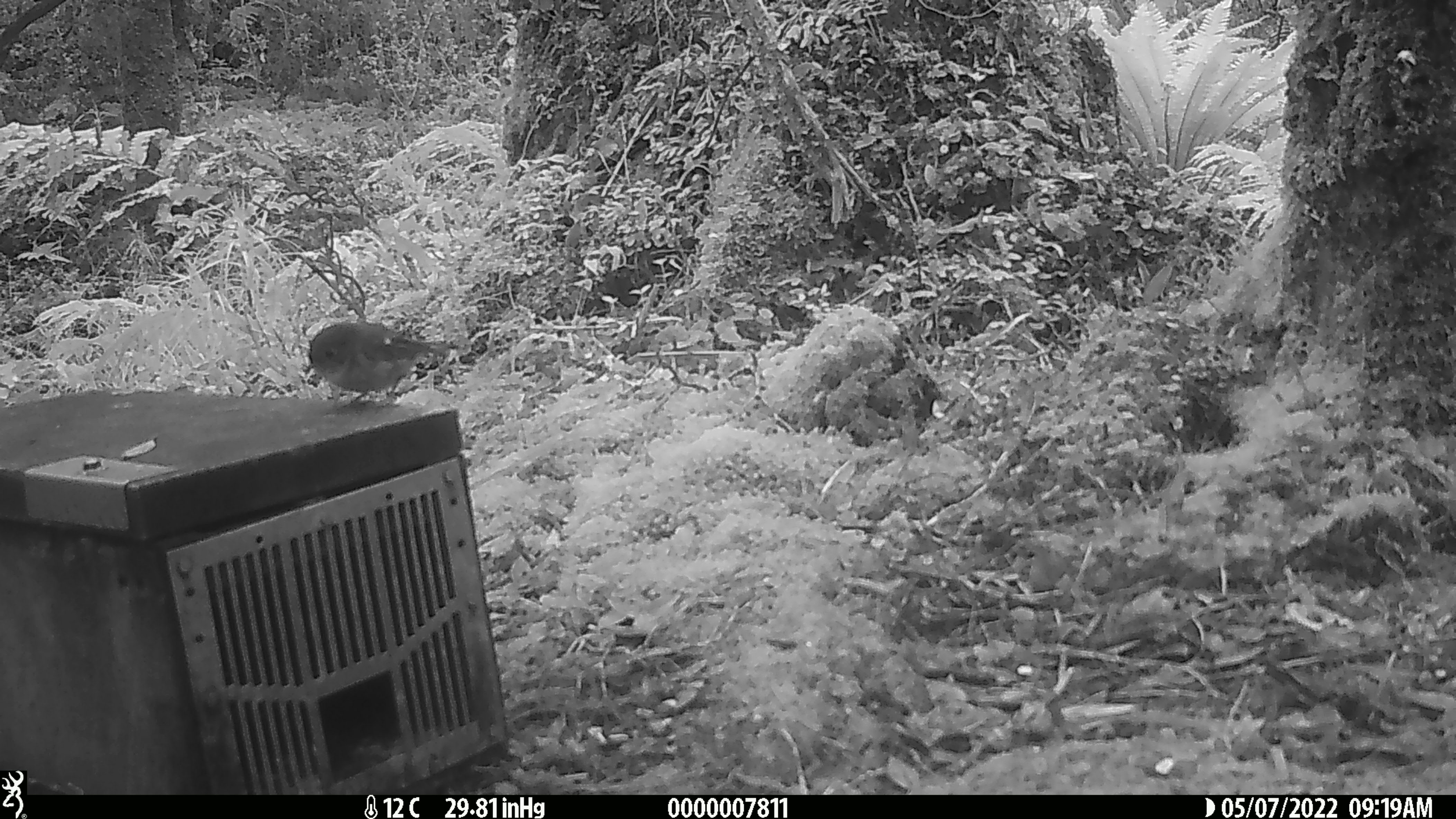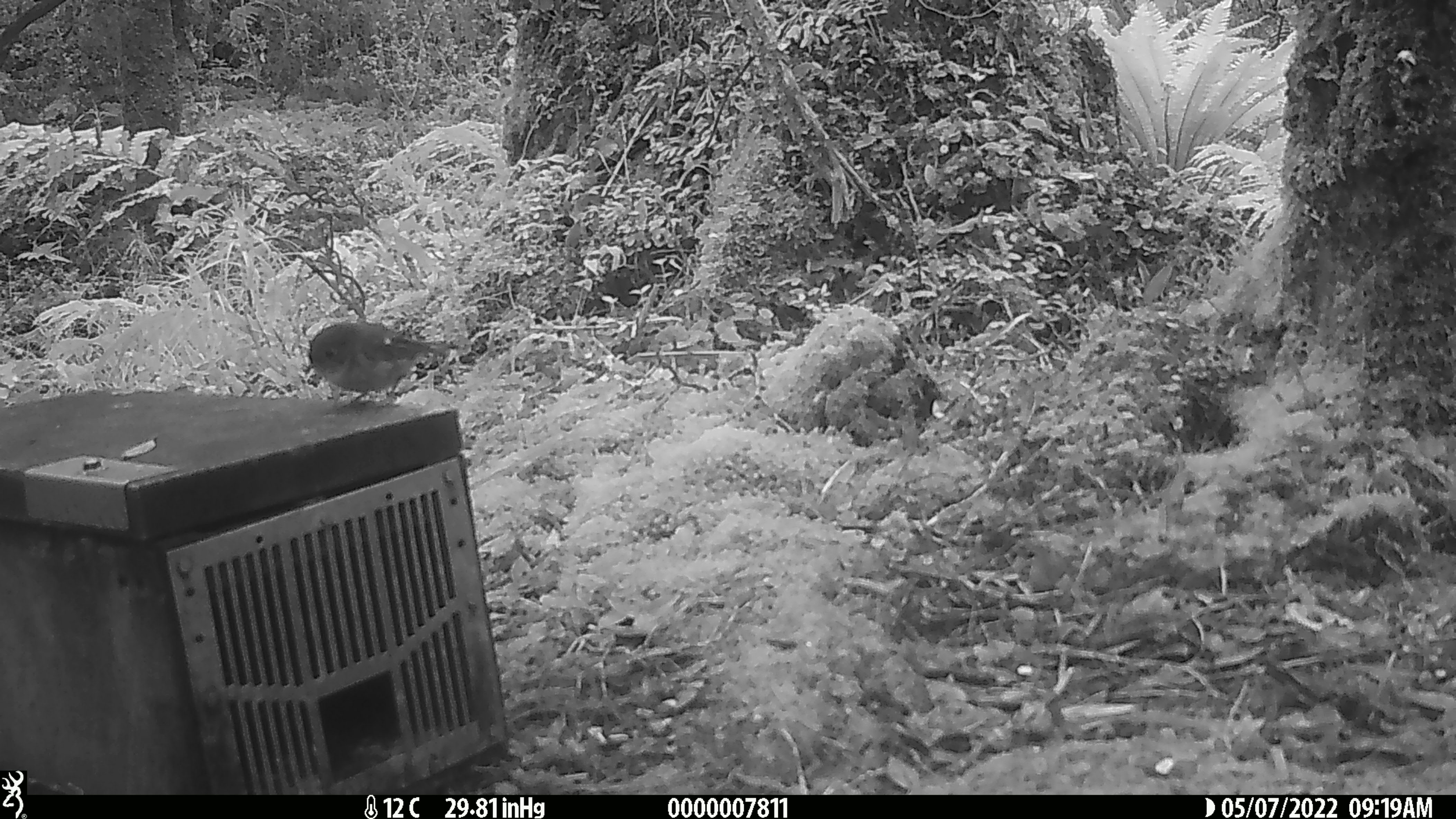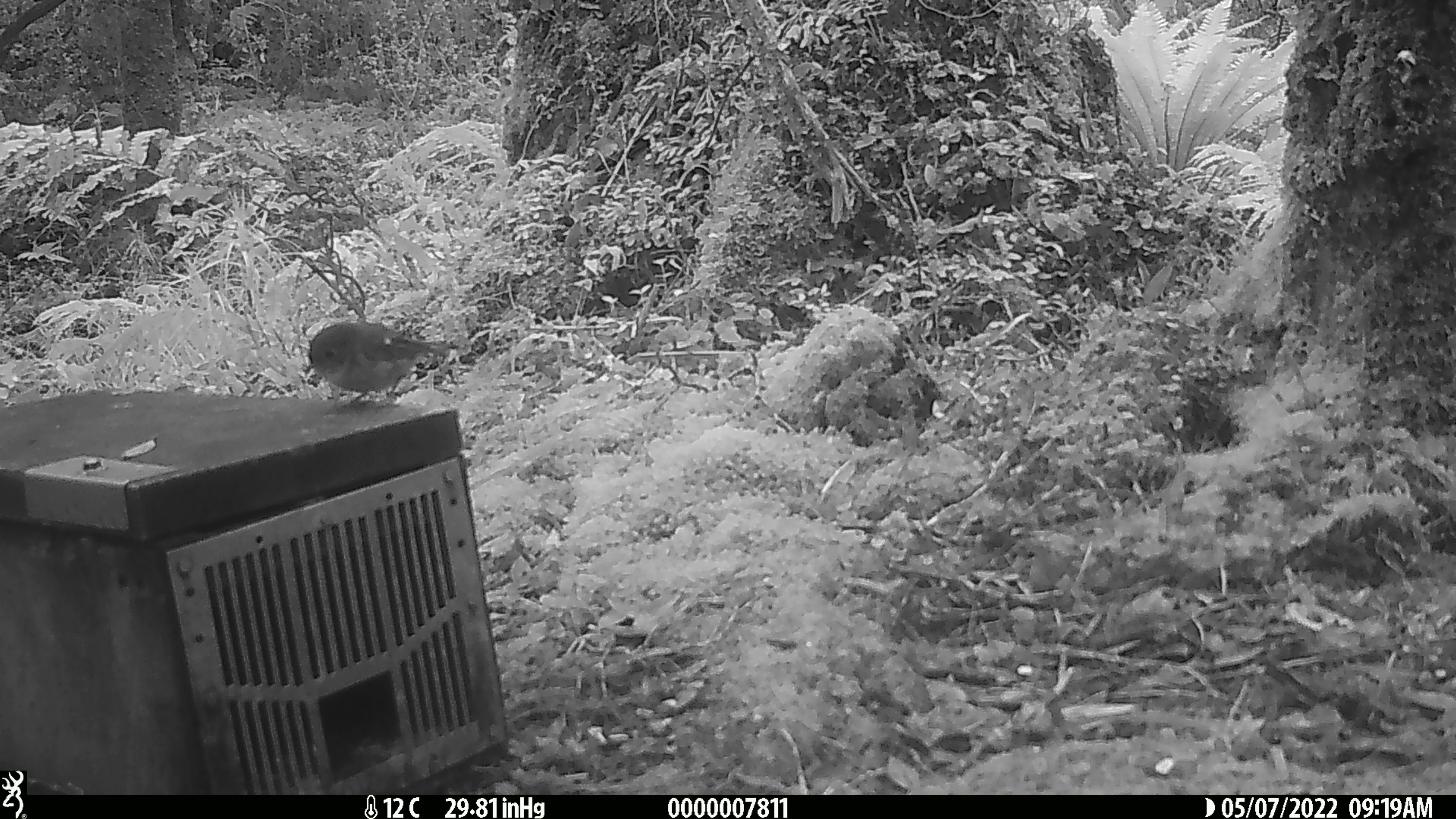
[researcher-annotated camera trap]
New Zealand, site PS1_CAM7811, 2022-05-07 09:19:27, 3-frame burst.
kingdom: Animalia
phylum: Chordata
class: Aves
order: Passeriformes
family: Petroicidae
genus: Petroica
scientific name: Petroica macrocephala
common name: tomtit